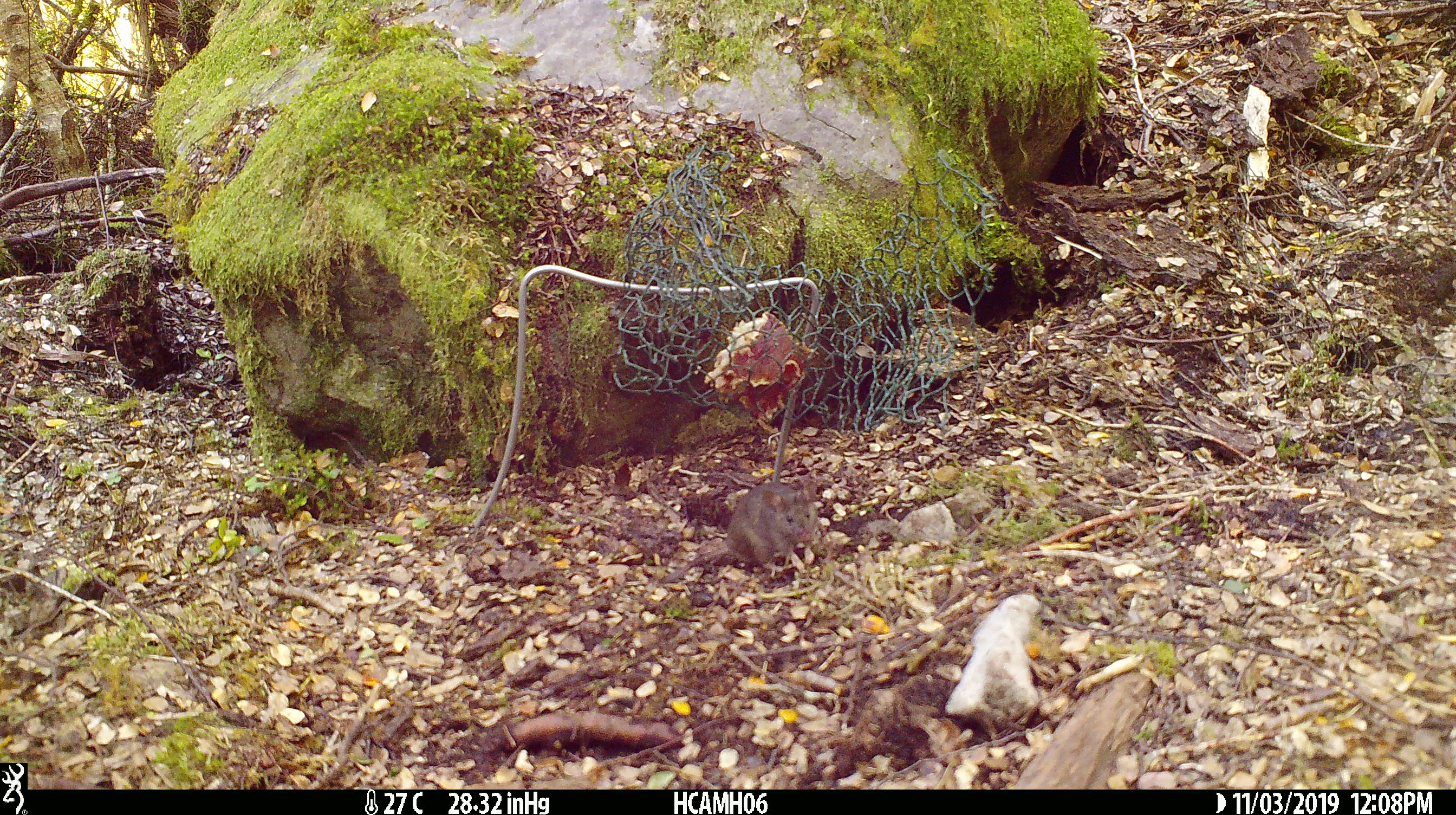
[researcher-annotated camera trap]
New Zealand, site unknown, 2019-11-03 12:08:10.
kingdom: Animalia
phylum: Chordata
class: Mammalia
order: Rodentia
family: Muridae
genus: Mus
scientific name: Mus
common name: mouse